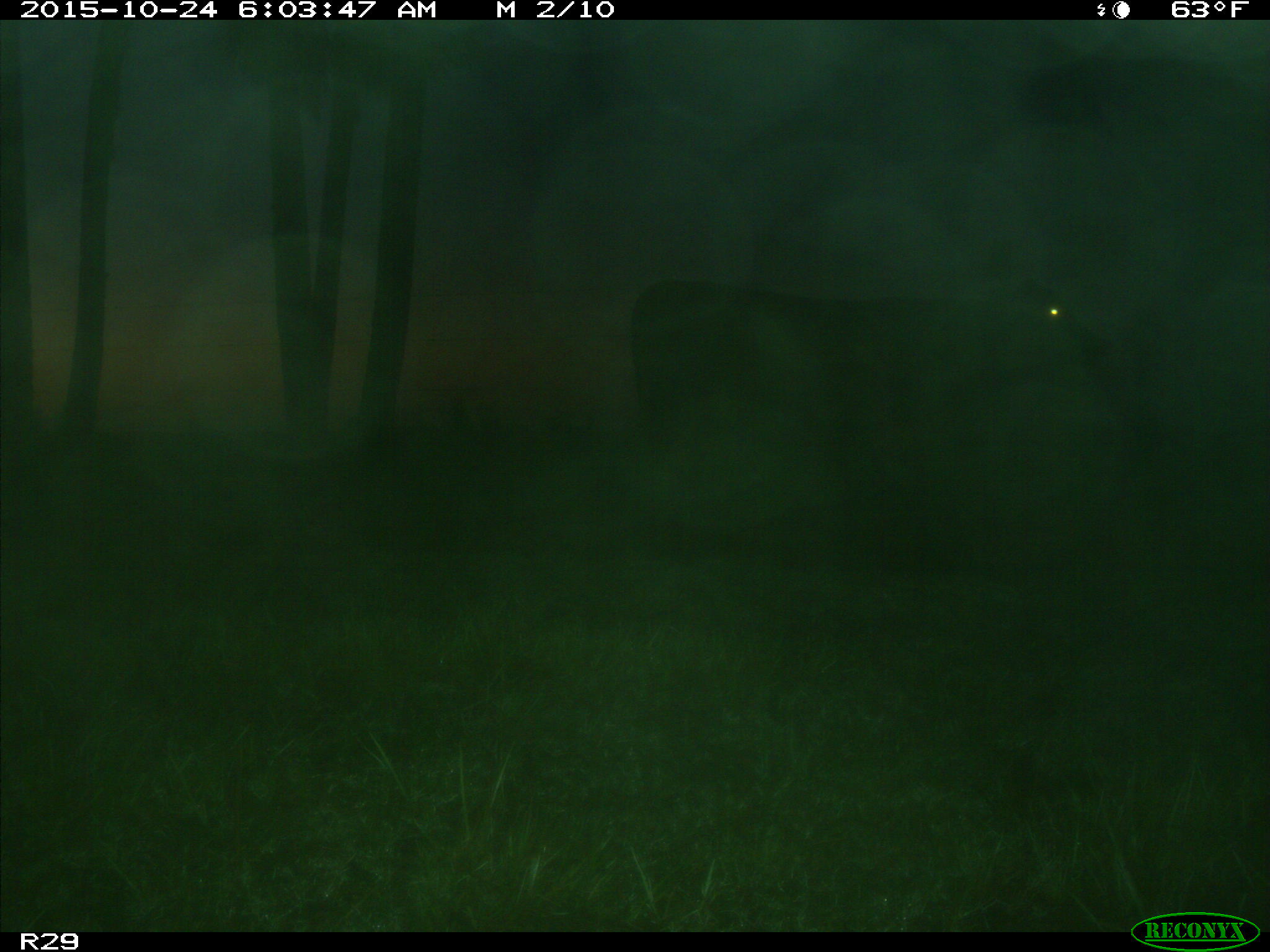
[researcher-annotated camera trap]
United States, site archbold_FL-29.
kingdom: Animalia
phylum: Chordata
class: Mammalia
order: Artiodactyla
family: Bovidae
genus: Bos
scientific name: Bos taurus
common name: domestic cow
Bos taurus (domestic cow).